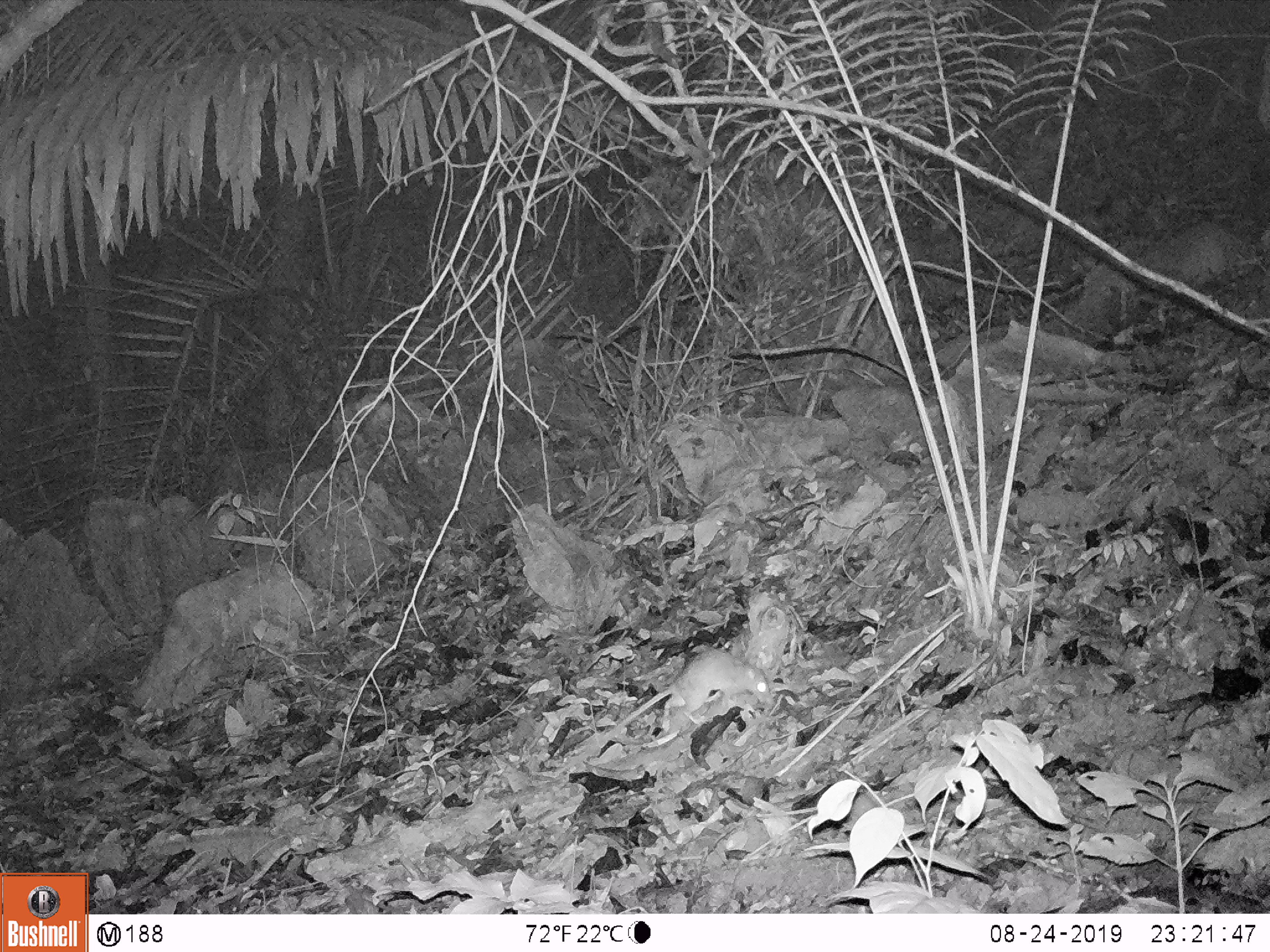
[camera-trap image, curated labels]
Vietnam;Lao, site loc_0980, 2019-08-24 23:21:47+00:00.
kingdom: Animalia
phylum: Chordata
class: Mammalia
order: Rodentia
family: Muridae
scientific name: Muridae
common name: old-world mice and rats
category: unidentified murid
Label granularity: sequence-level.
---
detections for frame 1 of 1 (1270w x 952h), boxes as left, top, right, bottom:
unidentified murid: 600, 648, 774, 742